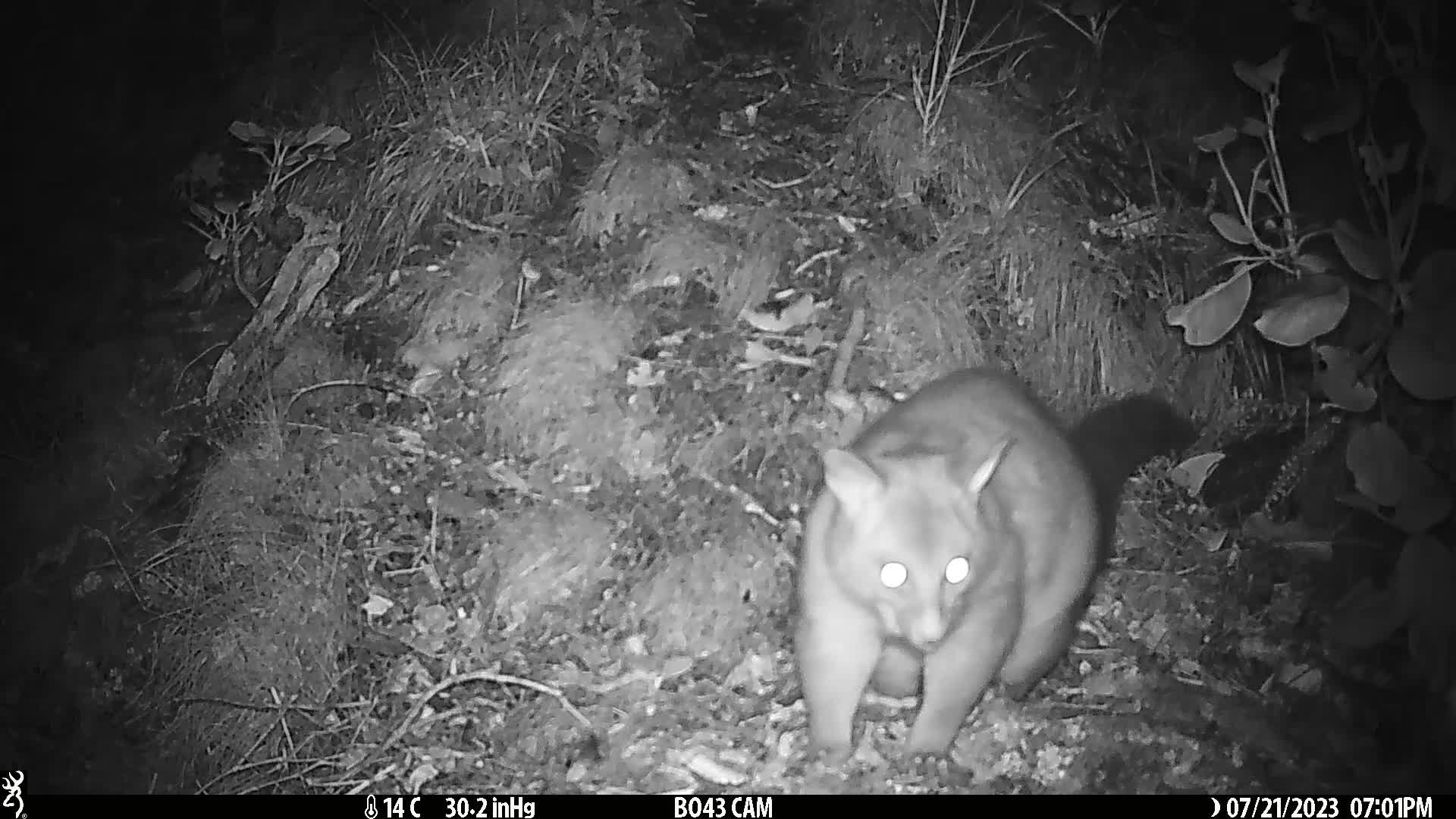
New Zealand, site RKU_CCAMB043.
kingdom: Animalia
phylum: Chordata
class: Mammalia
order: Diprotodontia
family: Phalangeridae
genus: Trichosurus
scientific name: Trichosurus vulpecula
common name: common brushtail possum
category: possum